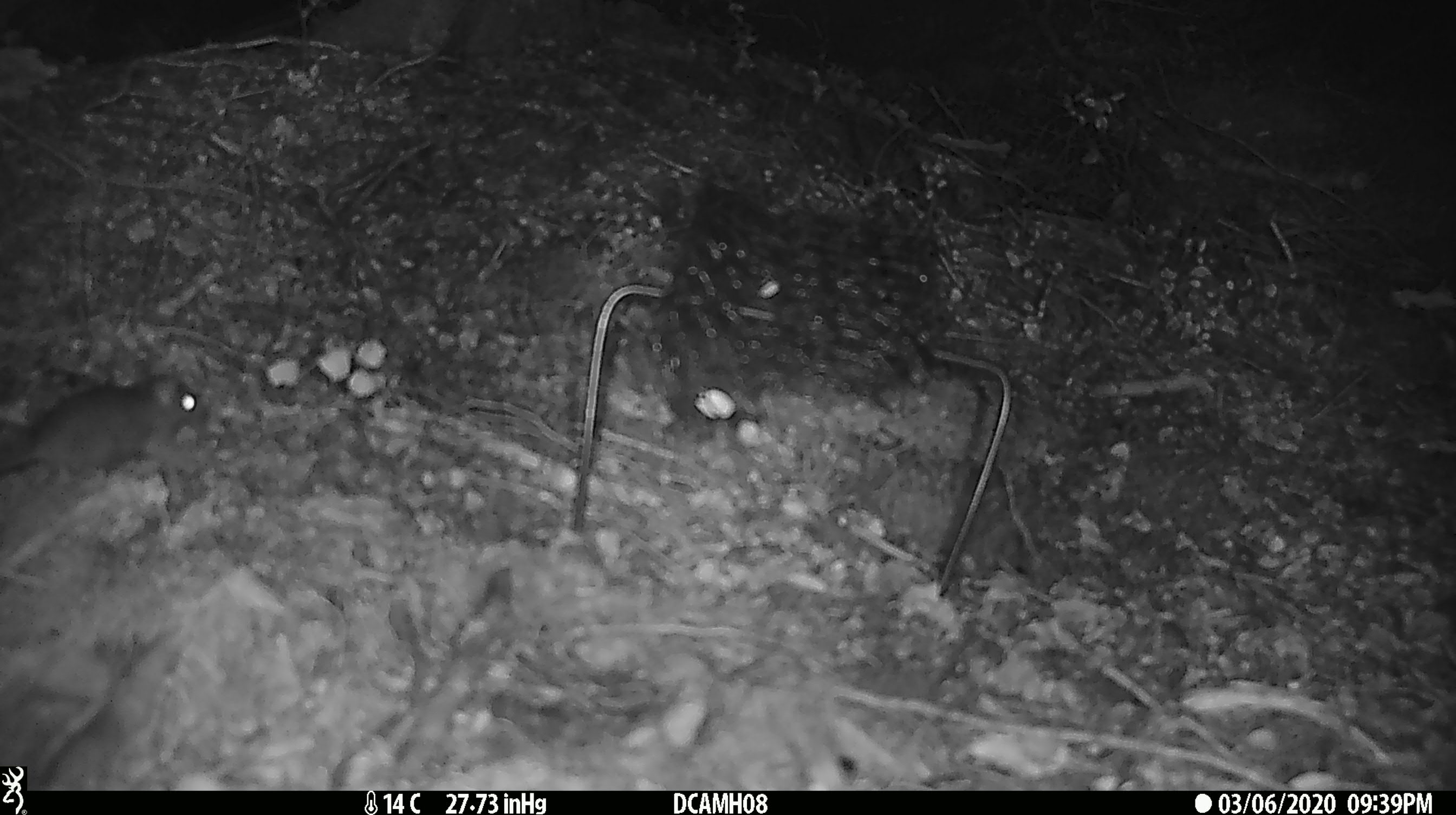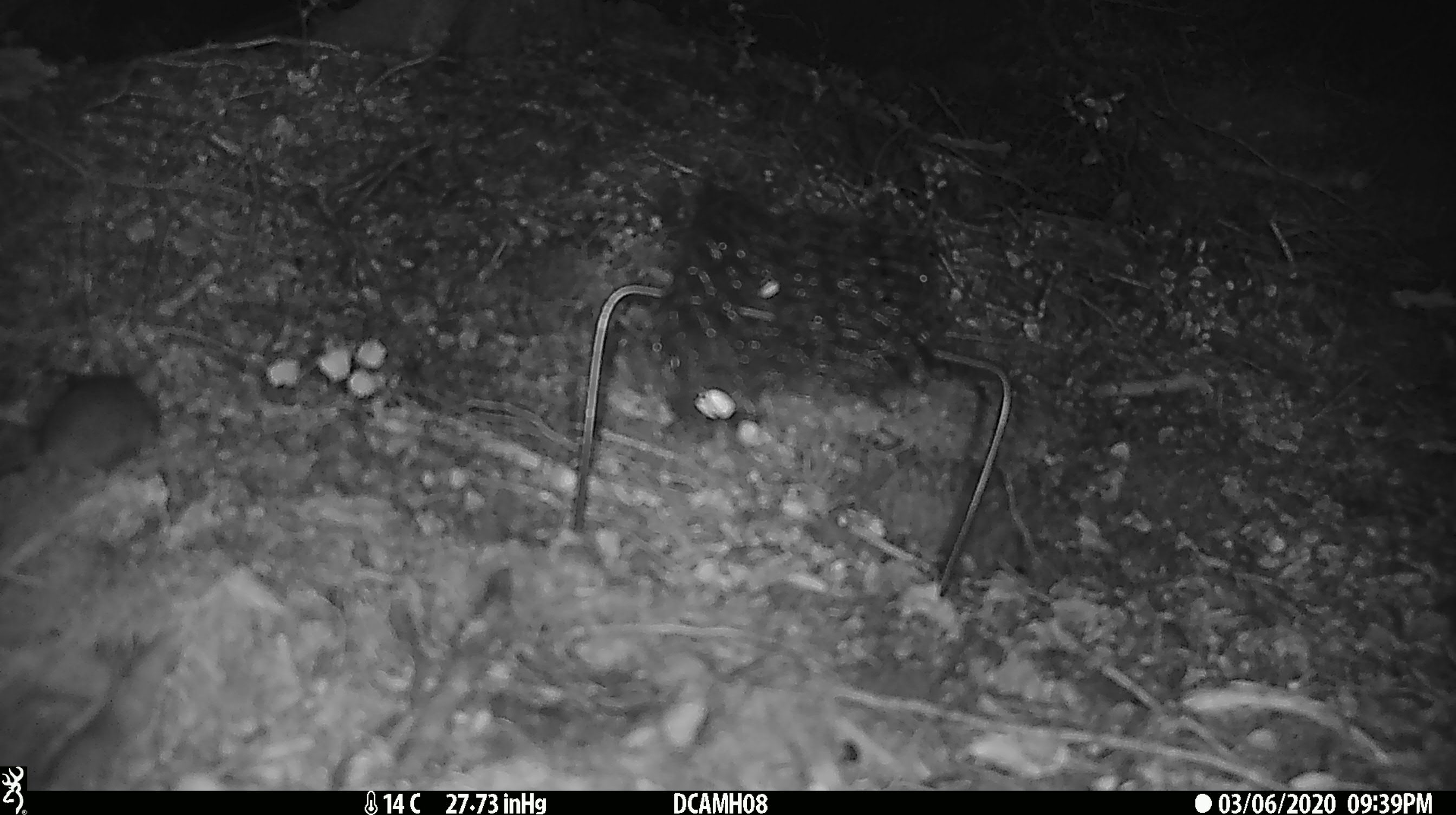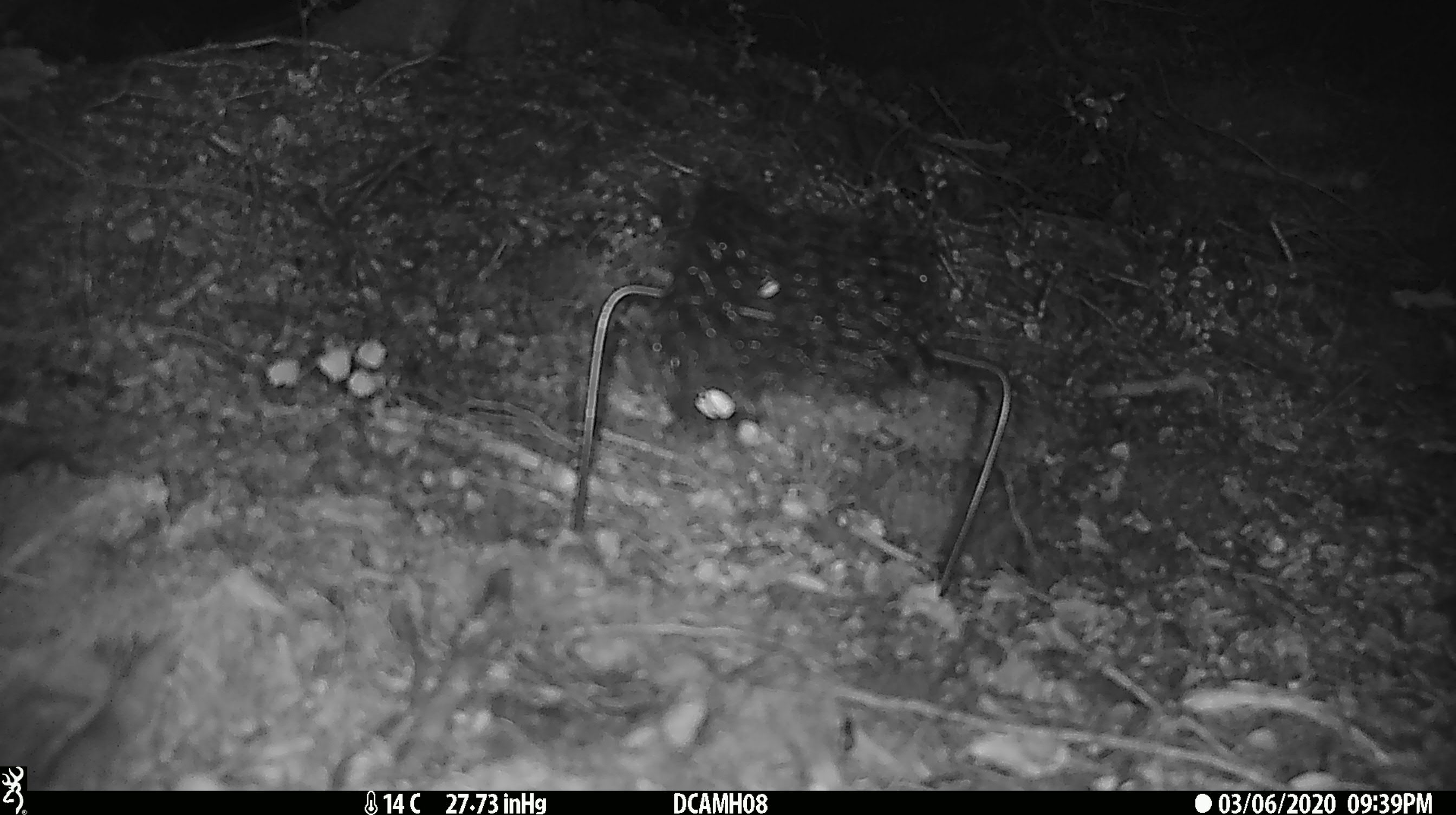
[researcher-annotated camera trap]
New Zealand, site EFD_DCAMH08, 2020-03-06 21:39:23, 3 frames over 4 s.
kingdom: Animalia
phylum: Chordata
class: Mammalia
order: Rodentia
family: Muridae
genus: Mus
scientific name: Mus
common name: mouse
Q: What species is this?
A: Mouse (Mus).